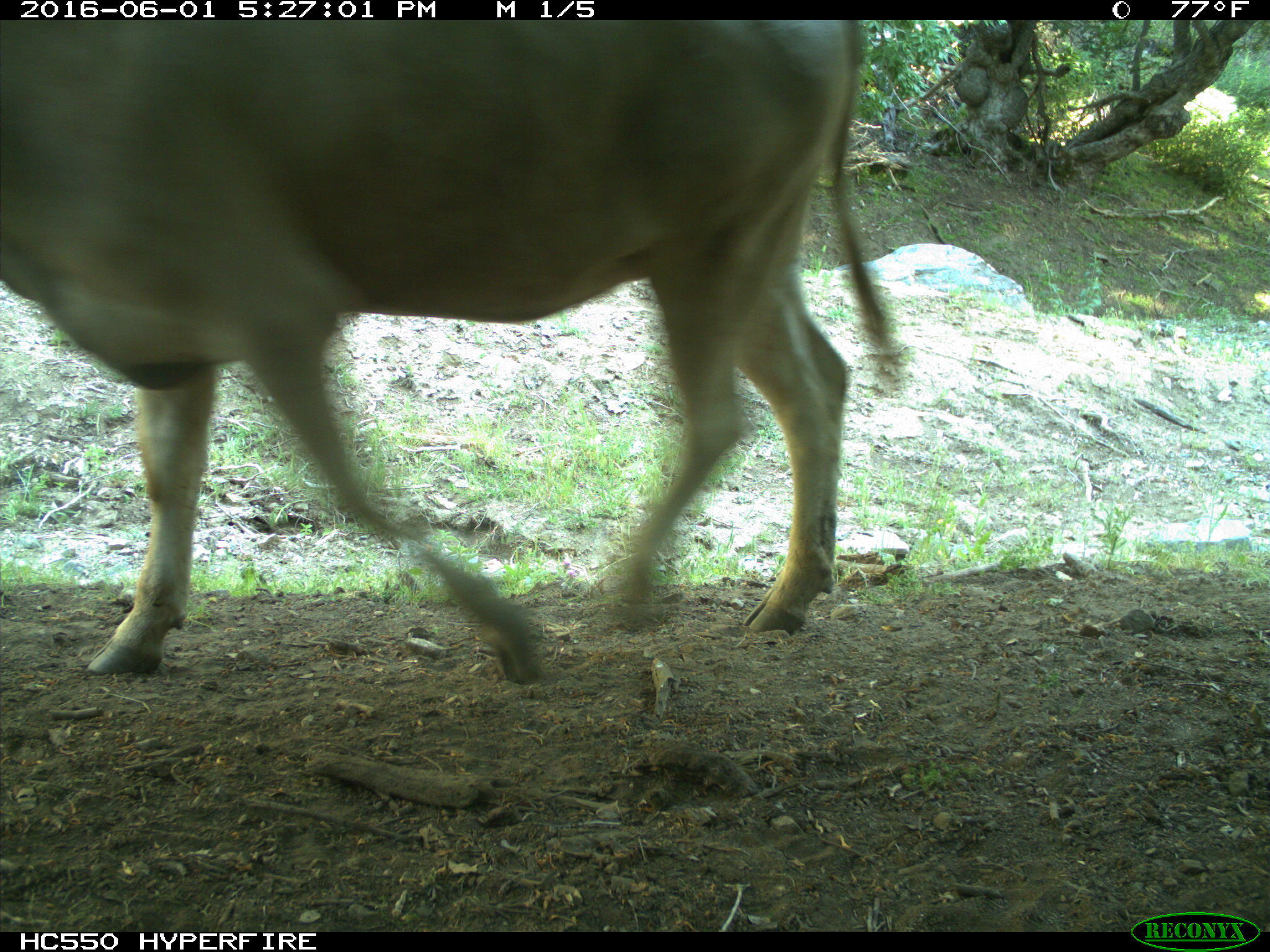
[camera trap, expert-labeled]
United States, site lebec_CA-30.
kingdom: Animalia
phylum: Chordata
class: Mammalia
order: Artiodactyla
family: Bovidae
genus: Bos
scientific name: Bos taurus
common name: domestic cow